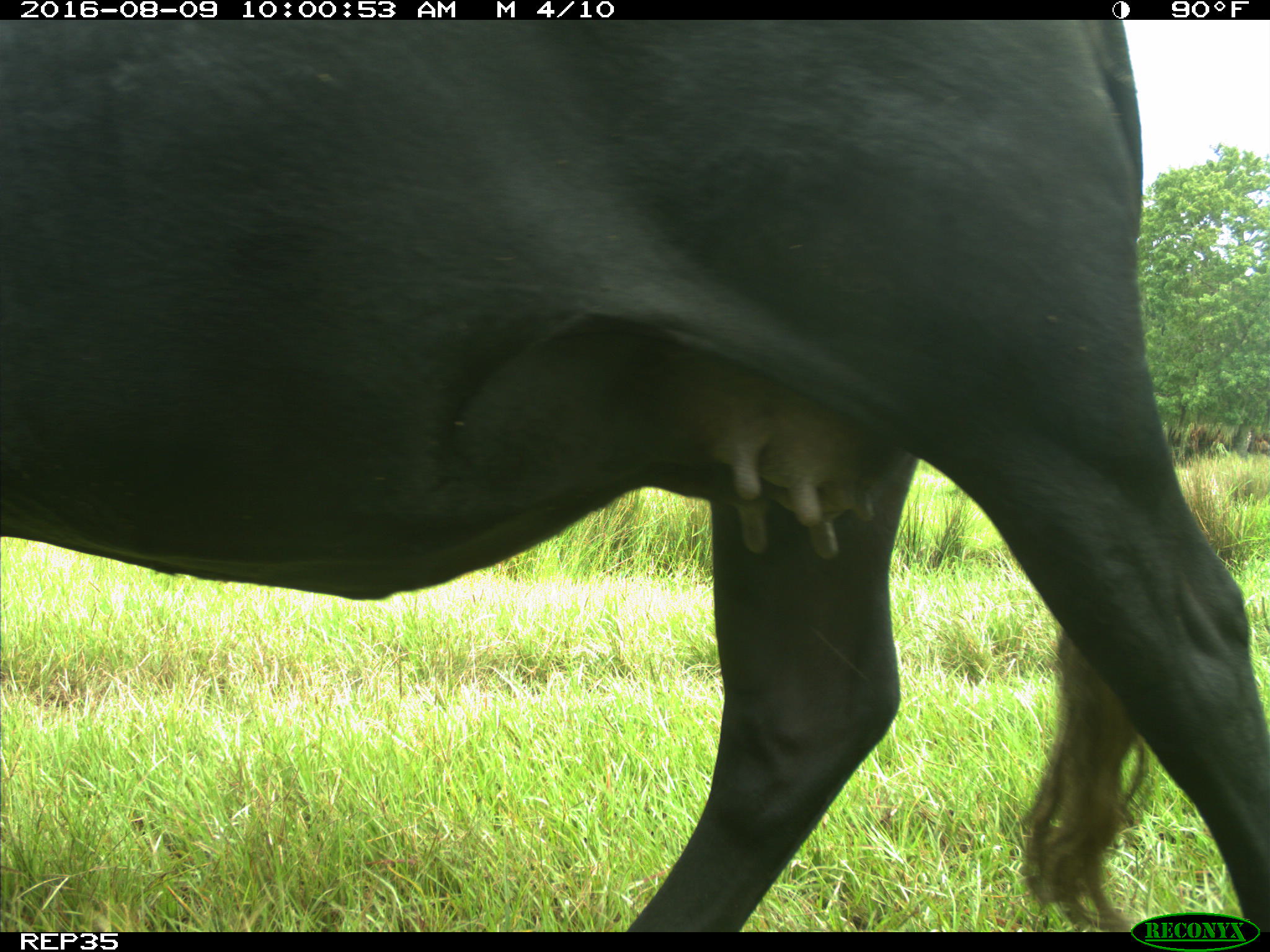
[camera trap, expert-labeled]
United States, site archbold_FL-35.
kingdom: Animalia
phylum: Chordata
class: Mammalia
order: Artiodactyla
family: Bovidae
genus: Bos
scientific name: Bos taurus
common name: domestic cow